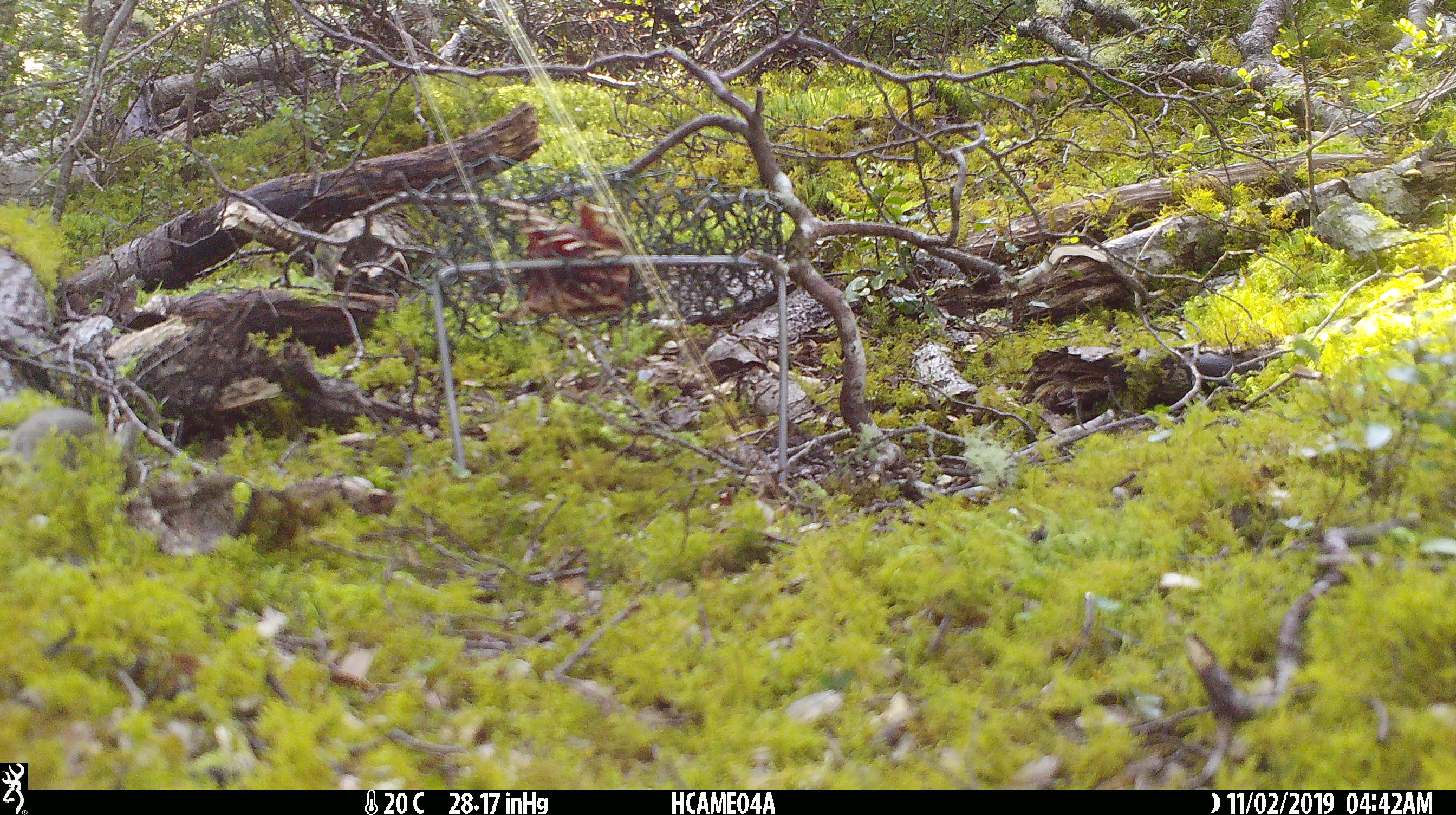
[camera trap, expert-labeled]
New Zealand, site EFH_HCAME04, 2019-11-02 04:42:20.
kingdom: Animalia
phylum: Chordata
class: Mammalia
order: Rodentia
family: Muridae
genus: Mus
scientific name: Mus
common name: mouse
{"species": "mouse (Mus)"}